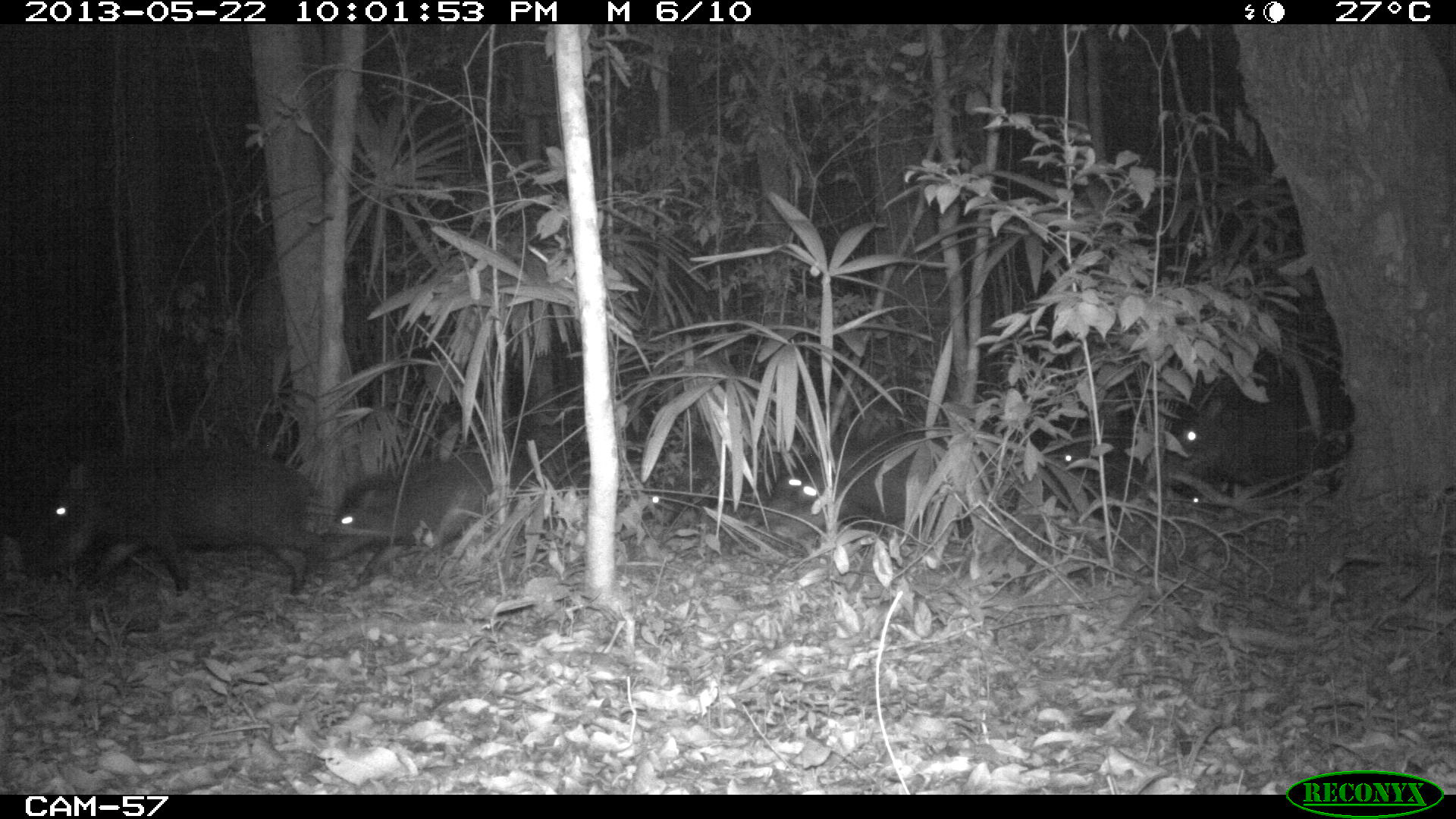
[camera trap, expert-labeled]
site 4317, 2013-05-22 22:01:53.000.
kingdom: Animalia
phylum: Chordata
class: Mammalia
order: Artiodactyla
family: Tayassuidae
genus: Tayassu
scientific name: Tayassu pecari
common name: white-lipped peccary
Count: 20.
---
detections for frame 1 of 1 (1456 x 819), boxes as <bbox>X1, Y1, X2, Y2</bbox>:
tayassu pecari: <bbox>37, 446, 330, 595</bbox>; <bbox>1151, 377, 1350, 491</bbox>; <bbox>319, 453, 488, 564</bbox>; <bbox>763, 447, 911, 524</bbox>; <bbox>1046, 421, 1145, 502</bbox>; <bbox>640, 433, 714, 520</bbox>